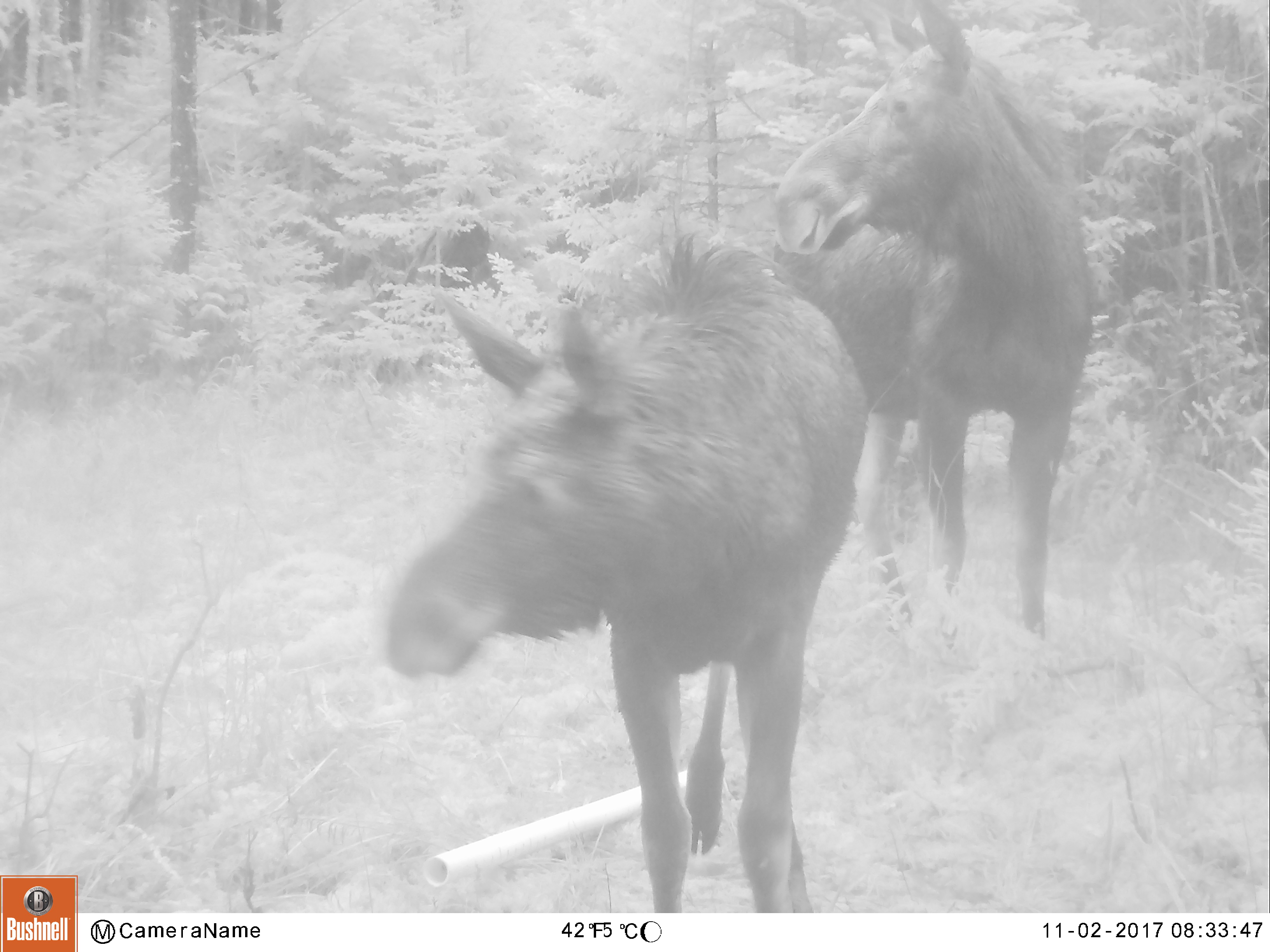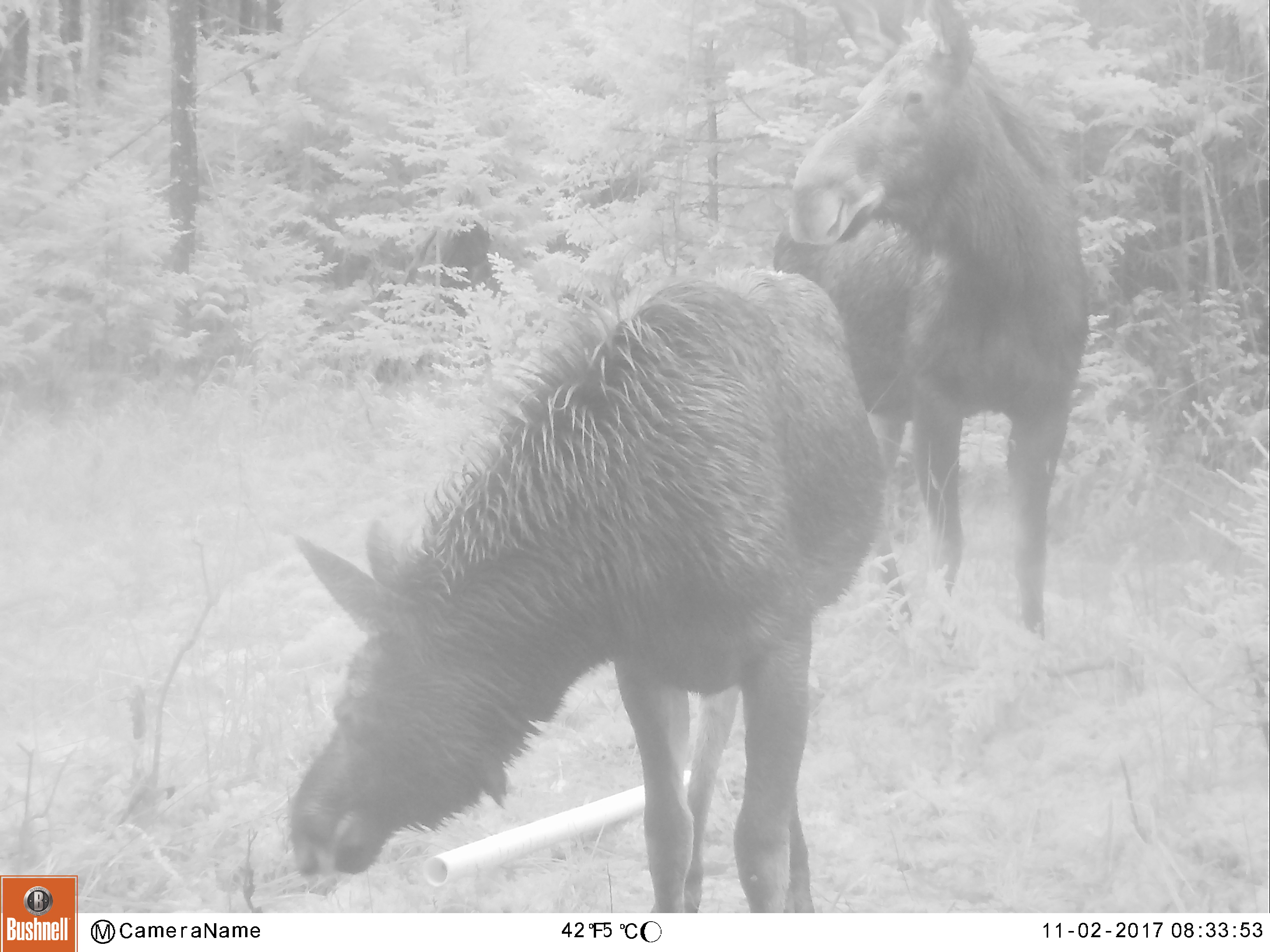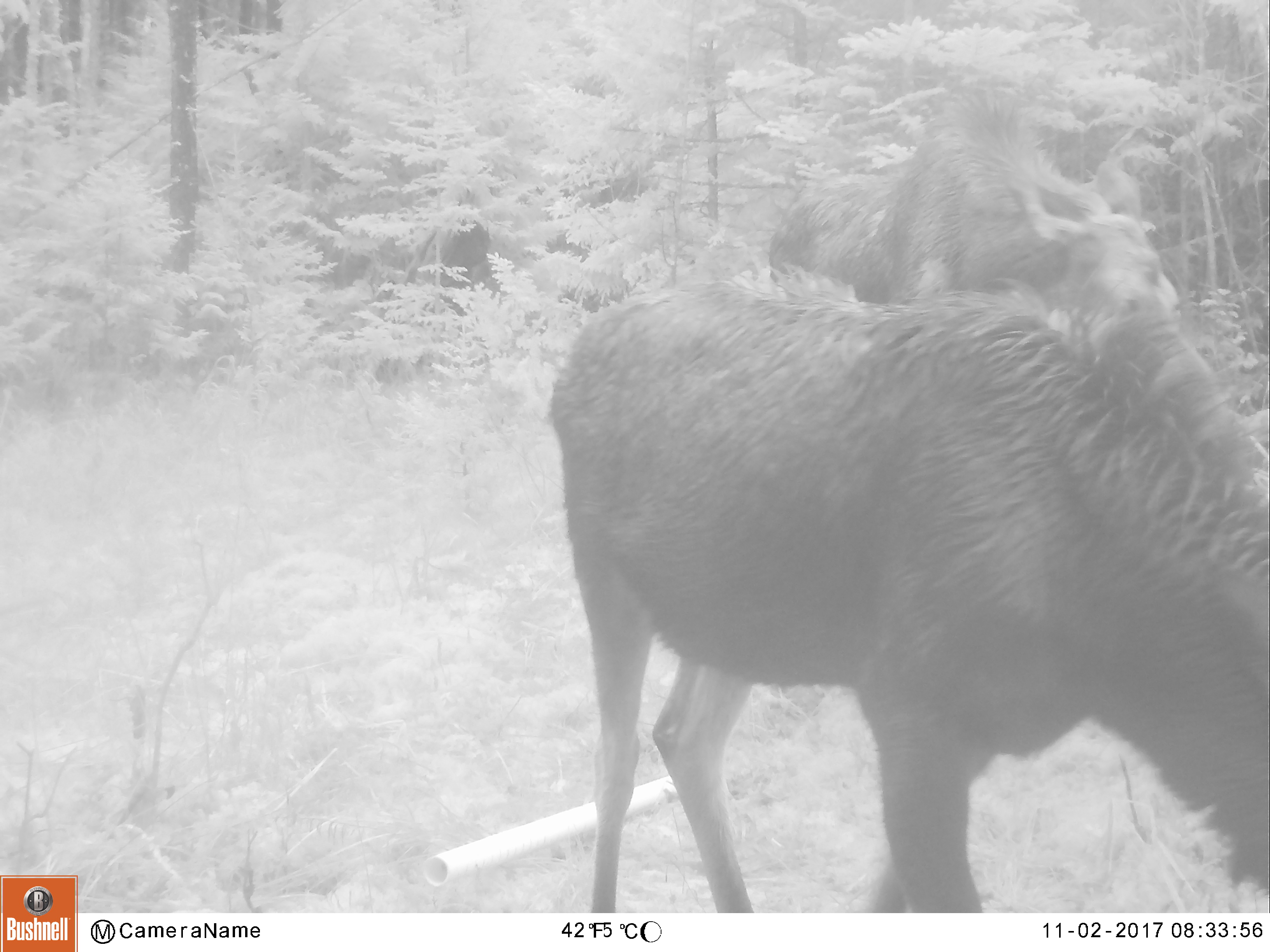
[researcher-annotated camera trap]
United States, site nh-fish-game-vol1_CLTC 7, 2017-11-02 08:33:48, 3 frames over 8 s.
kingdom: Animalia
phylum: Chordata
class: Mammalia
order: Artiodactyla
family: Cervidae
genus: Alces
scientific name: Alces alces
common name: moose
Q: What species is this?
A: Moose (Alces alces).